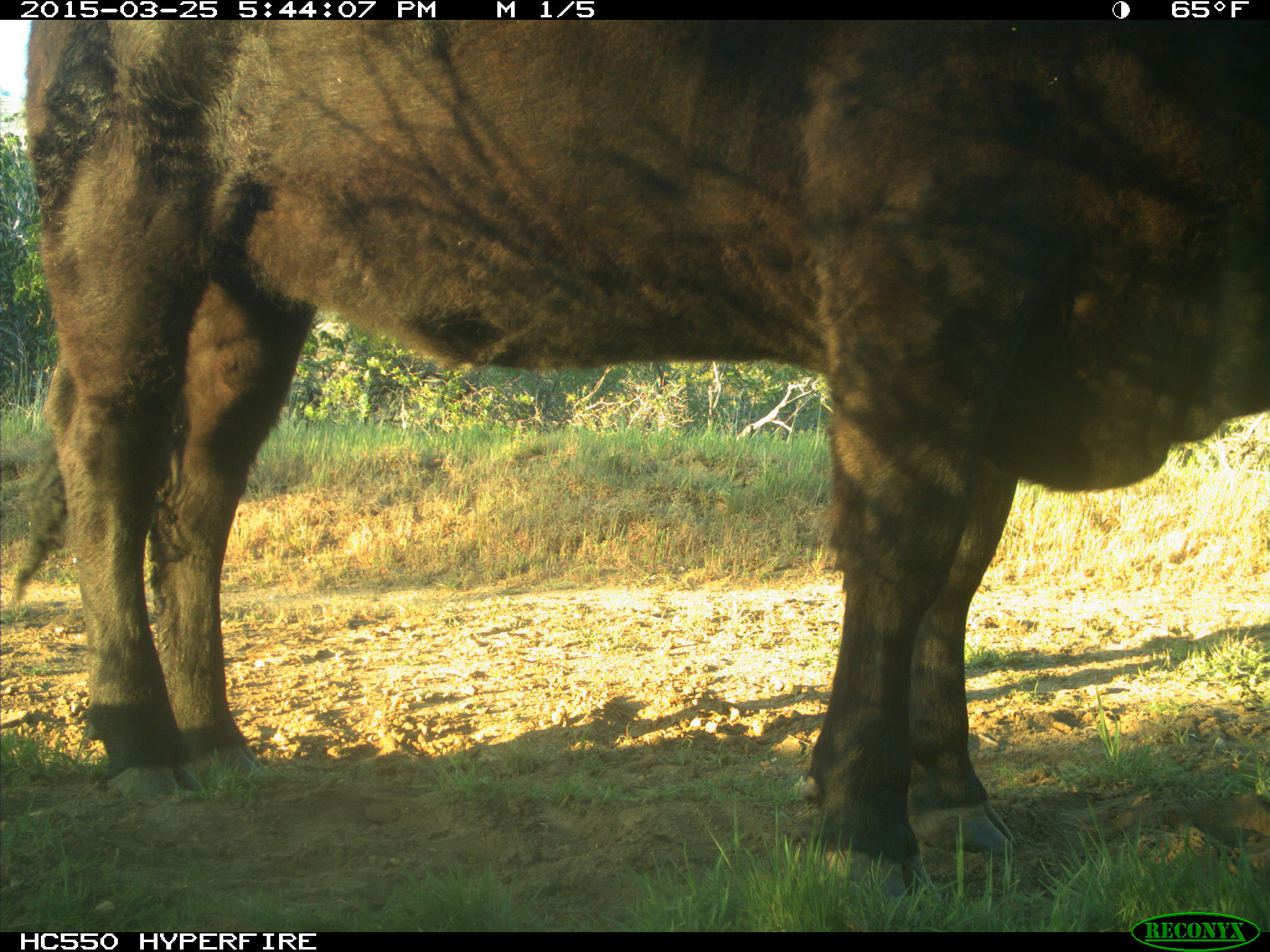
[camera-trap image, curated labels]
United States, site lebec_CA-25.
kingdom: Animalia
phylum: Chordata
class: Mammalia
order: Artiodactyla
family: Bovidae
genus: Bos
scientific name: Bos taurus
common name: domestic cow